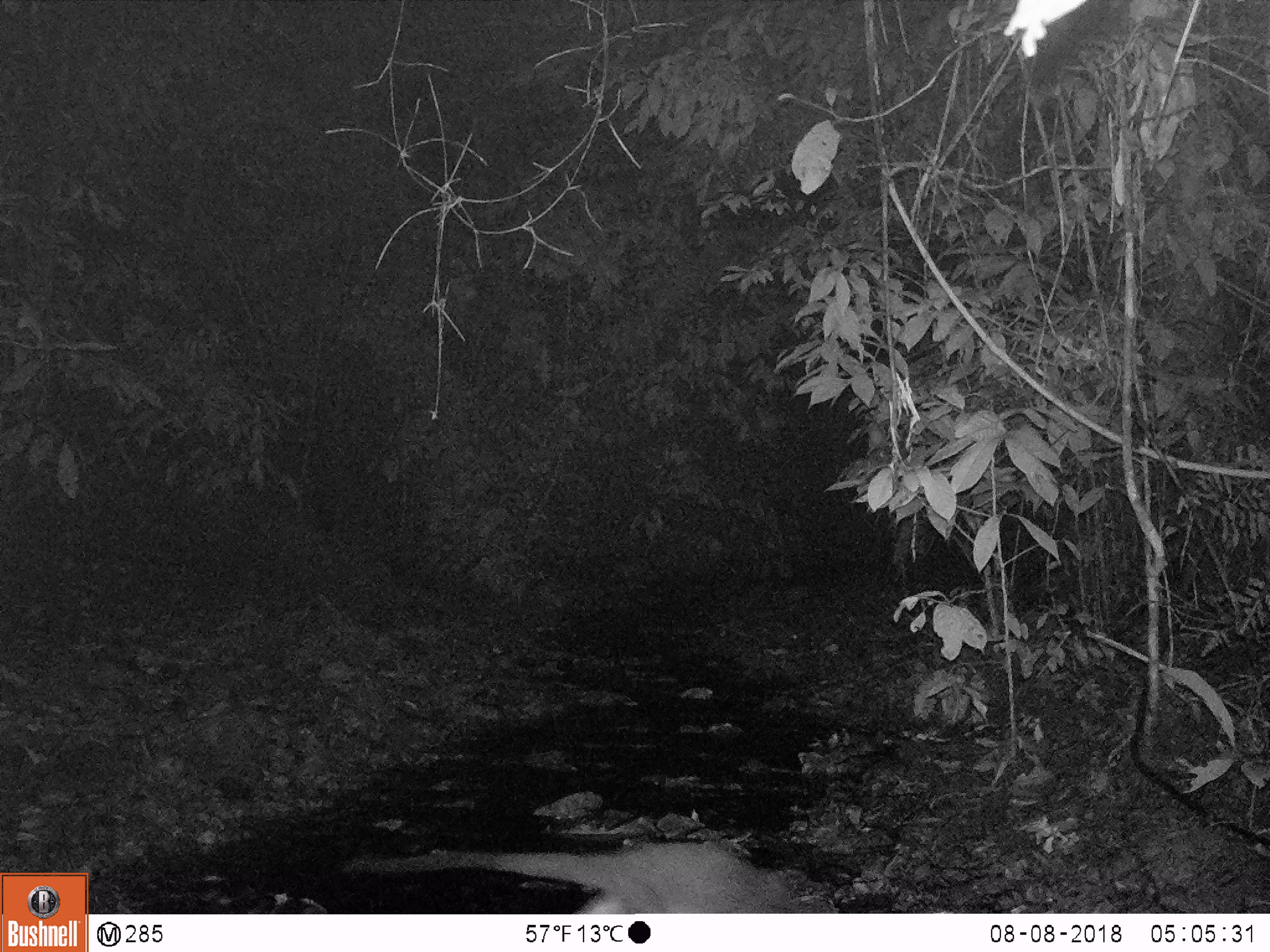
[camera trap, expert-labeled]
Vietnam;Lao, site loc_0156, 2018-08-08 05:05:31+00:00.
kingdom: Animalia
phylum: Chordata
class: Mammalia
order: Carnivora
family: Viverridae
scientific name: Paradoxurinae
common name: palm civet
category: unidentified palm civet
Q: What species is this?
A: Unidentified palm civet (palm civet) (Paradoxurinae).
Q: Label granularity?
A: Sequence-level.